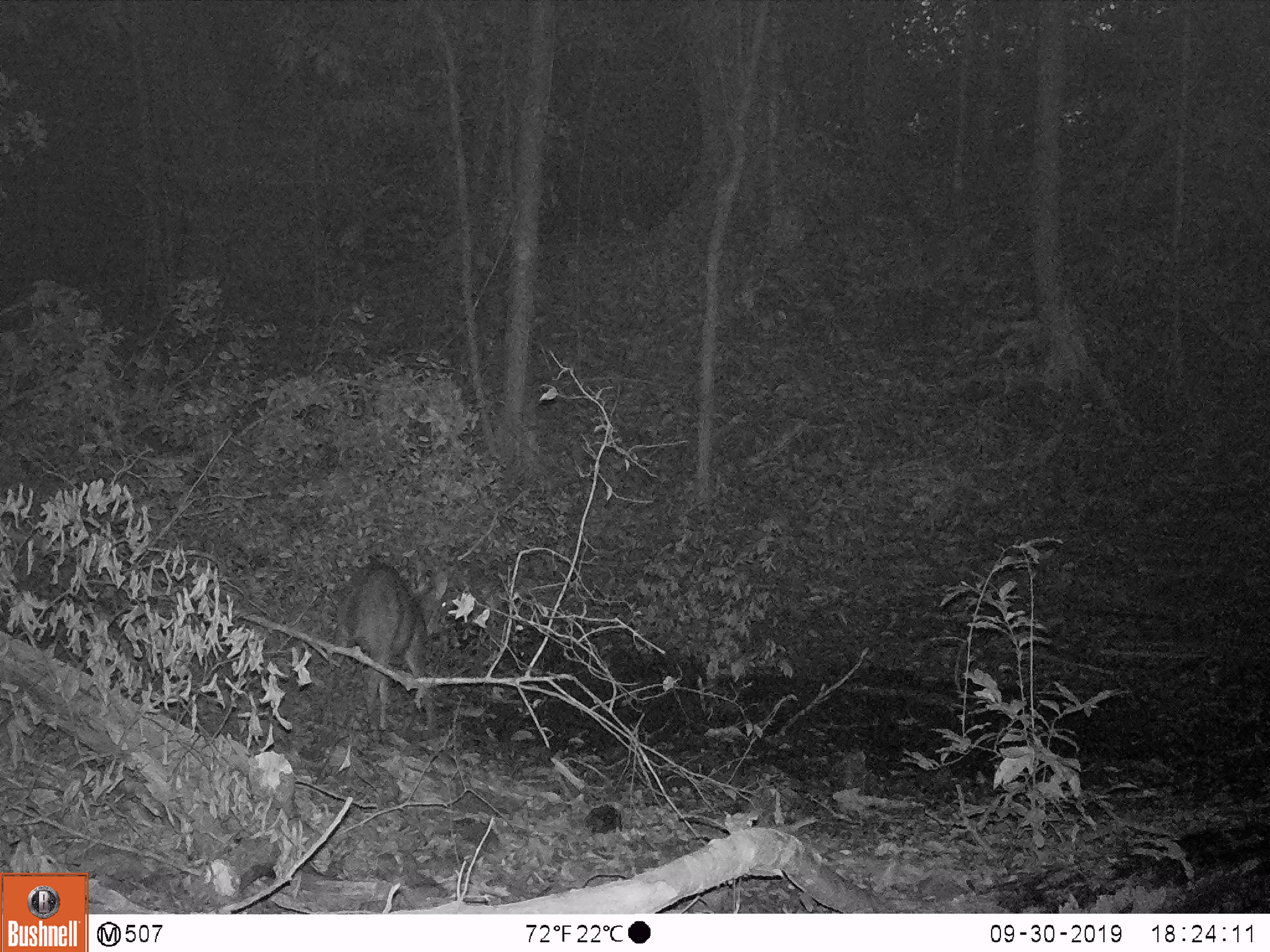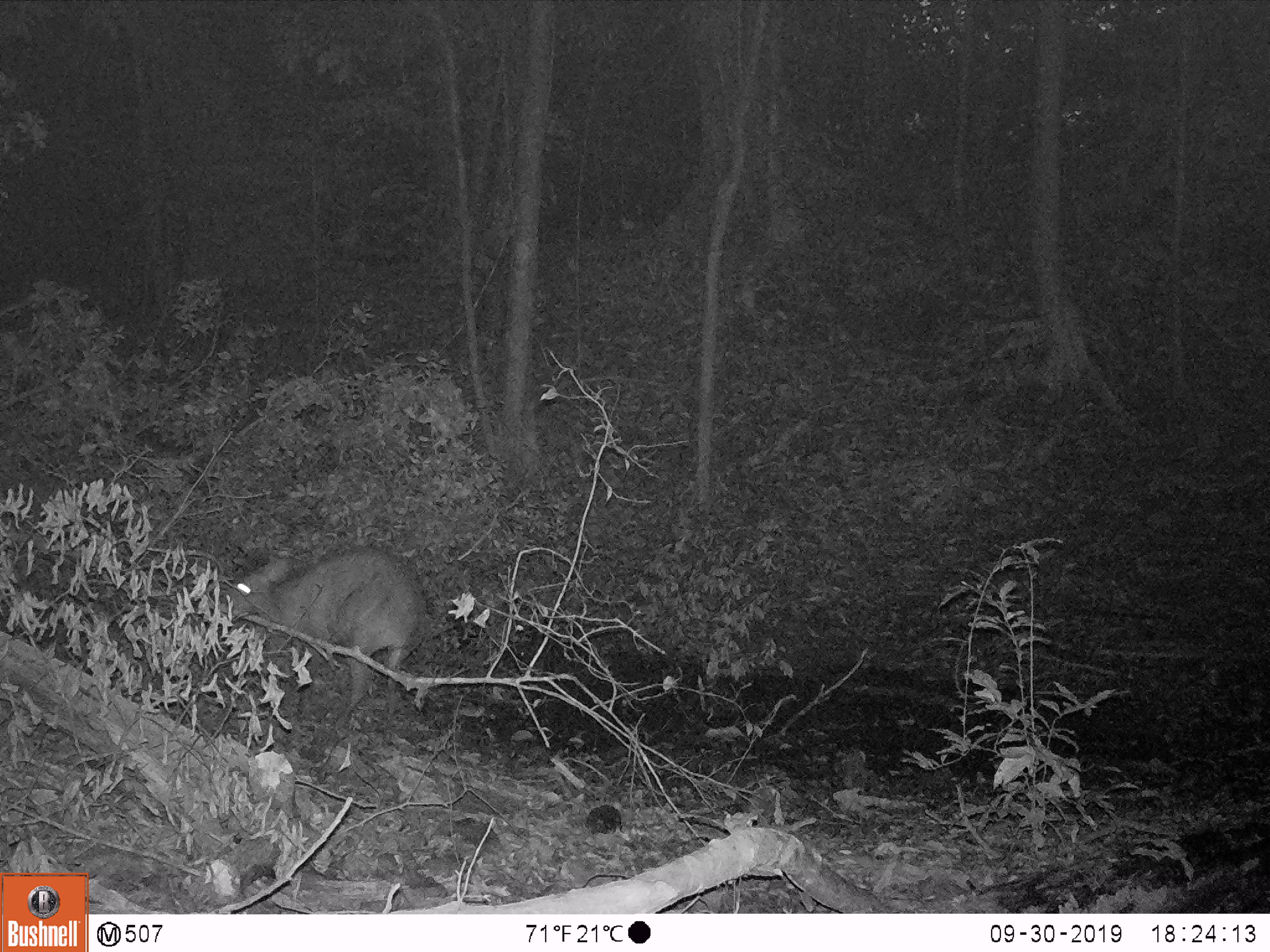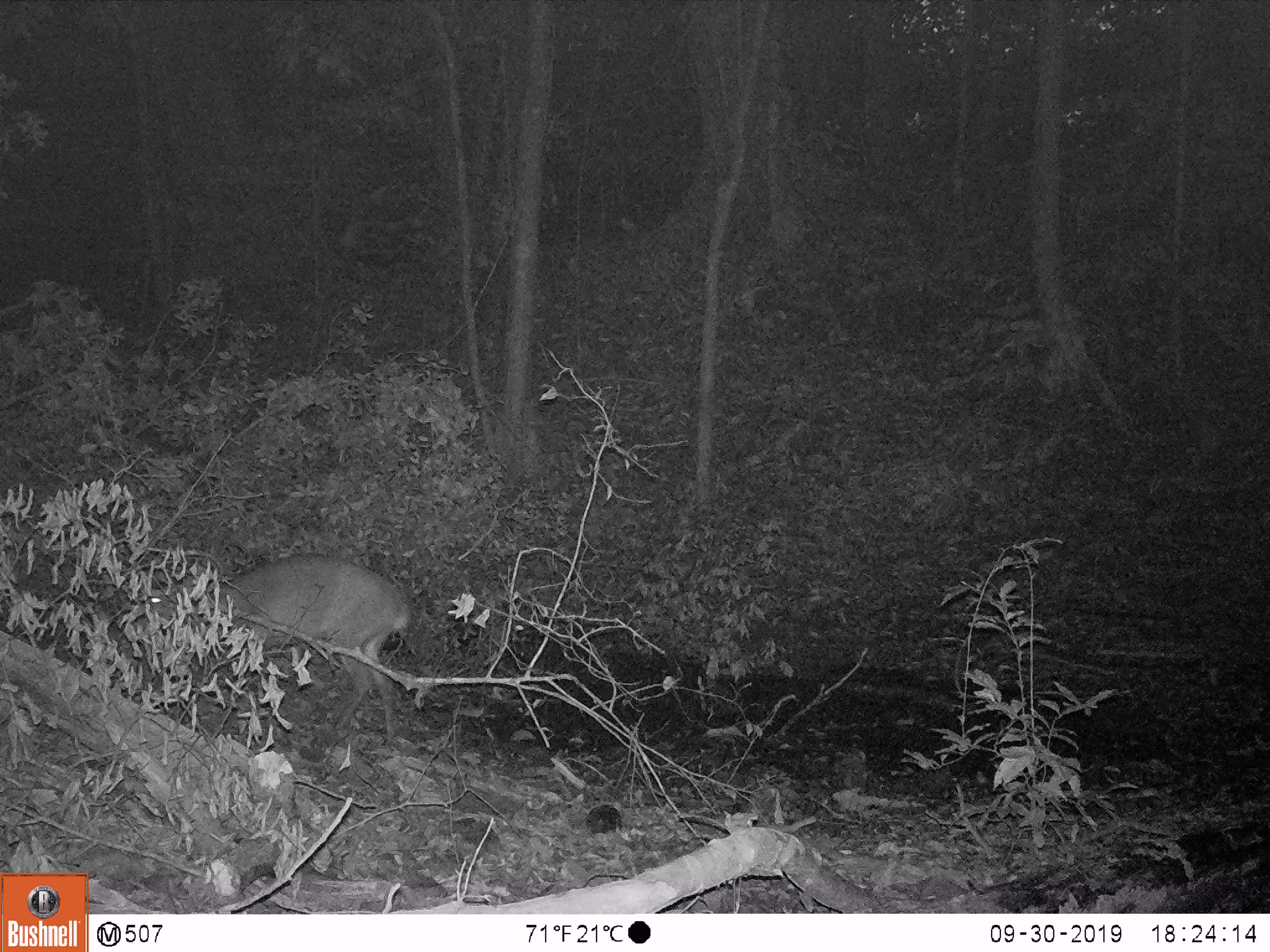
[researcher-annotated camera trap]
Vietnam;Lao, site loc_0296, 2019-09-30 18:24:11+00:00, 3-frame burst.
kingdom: Animalia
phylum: Chordata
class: Mammalia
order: Artiodactyla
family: Cervidae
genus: Muntiacus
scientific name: Muntiacus vuquangensis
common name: large-antlered muntjac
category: large antlered muntjac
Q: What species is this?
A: Large antlered muntjac (large-antlered muntjac) (Muntiacus vuquangensis).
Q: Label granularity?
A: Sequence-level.